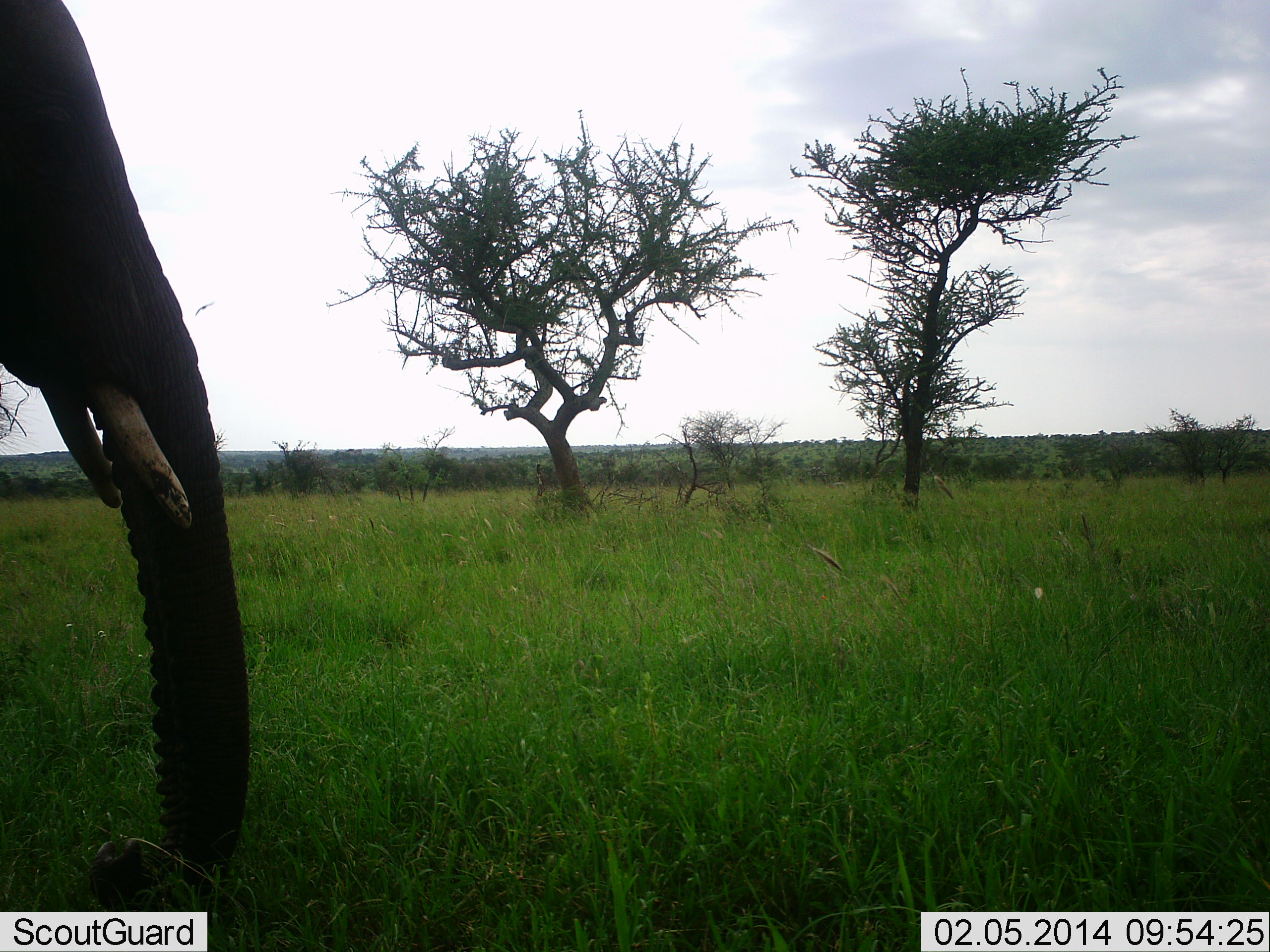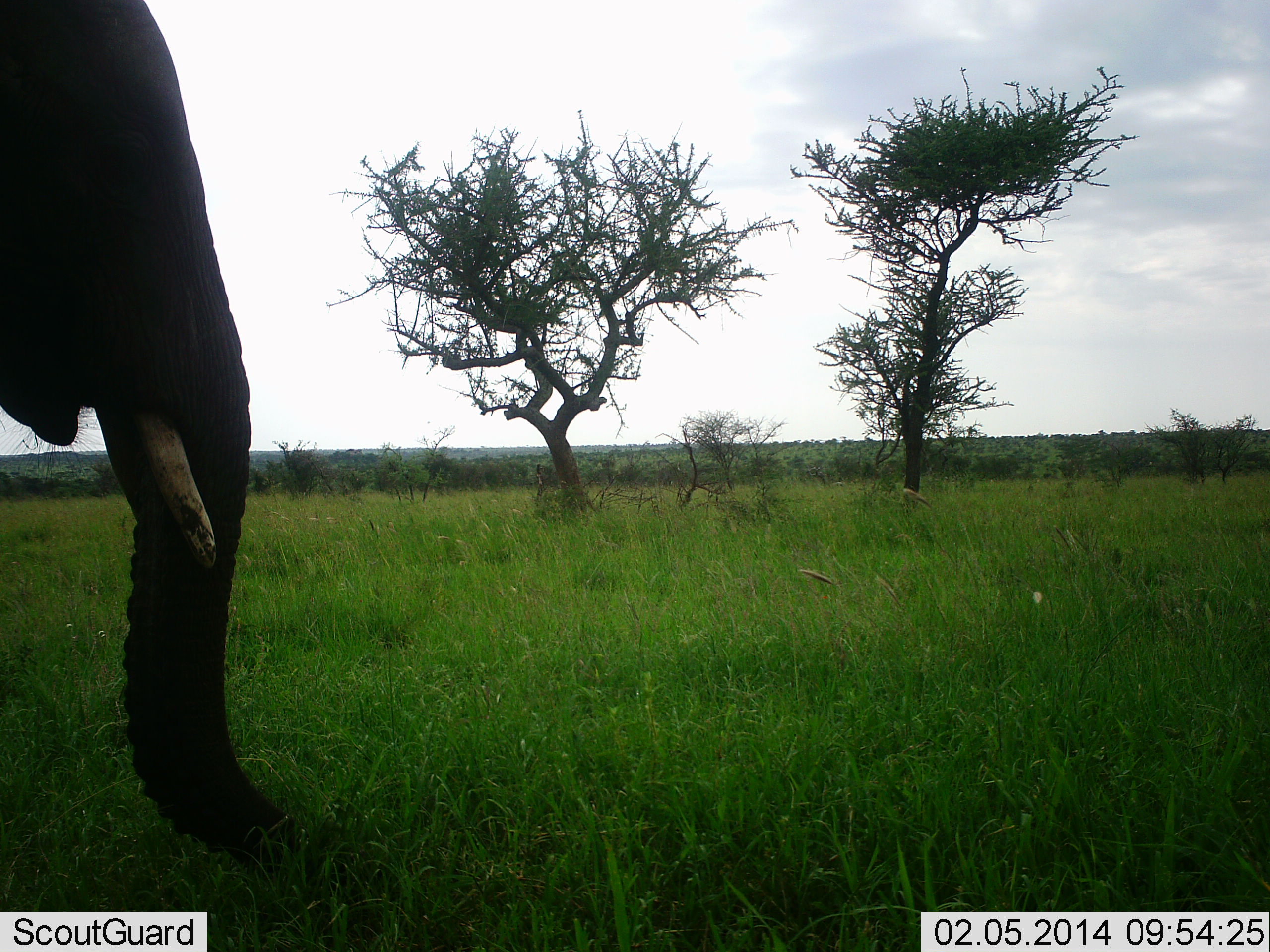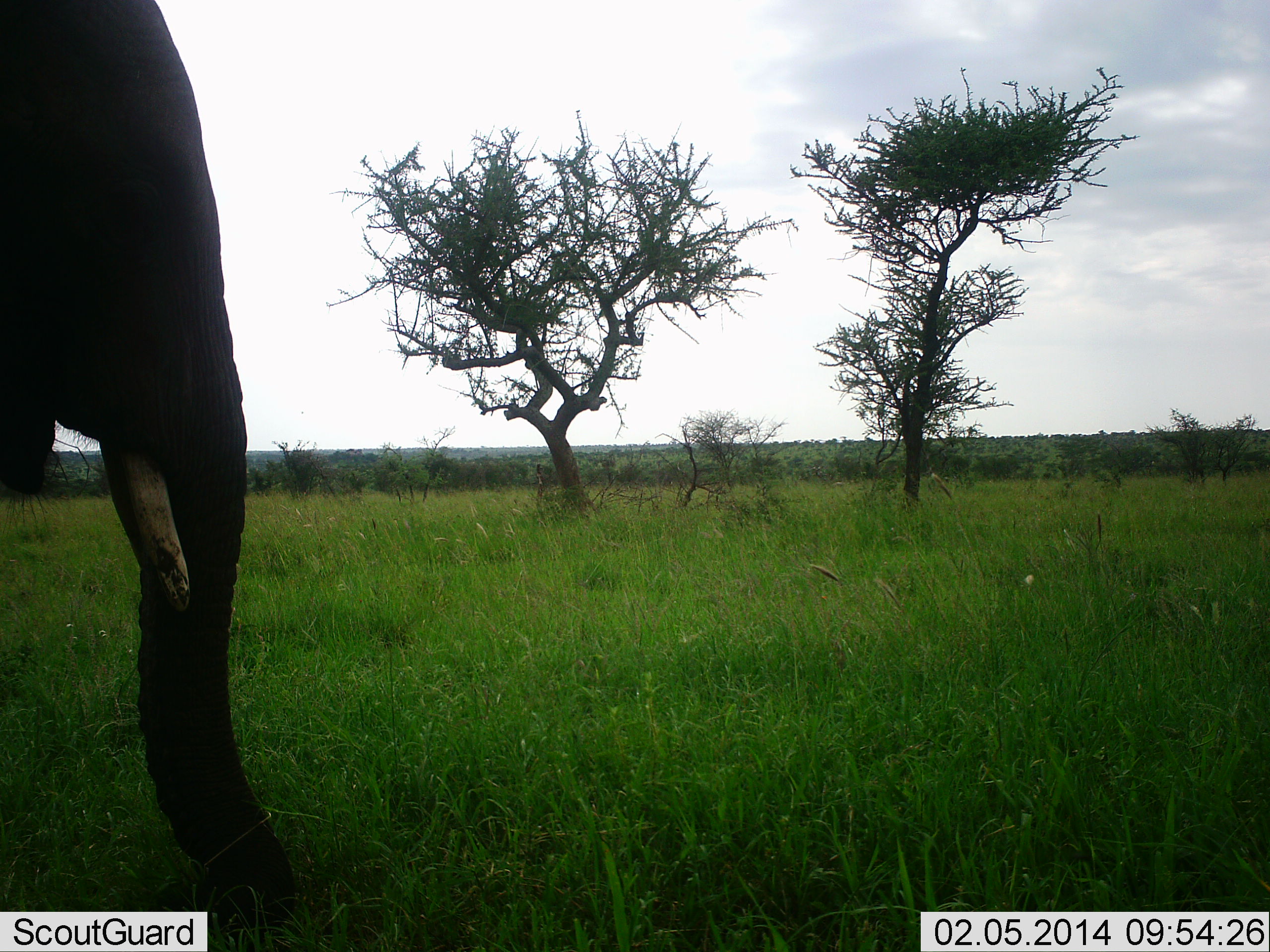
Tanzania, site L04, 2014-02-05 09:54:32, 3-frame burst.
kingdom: Animalia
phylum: Chordata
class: Mammalia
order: Proboscidea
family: Elephantidae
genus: Loxodonta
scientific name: Loxodonta africana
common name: african bush elephant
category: elephant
Elephant (african bush elephant) (Loxodonta africana), count 1. Behavior (volunteer vote fractions): standing 70%, resting 0%, moving 10%, interacting 0%. Young present (vote fraction): 0%. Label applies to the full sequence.